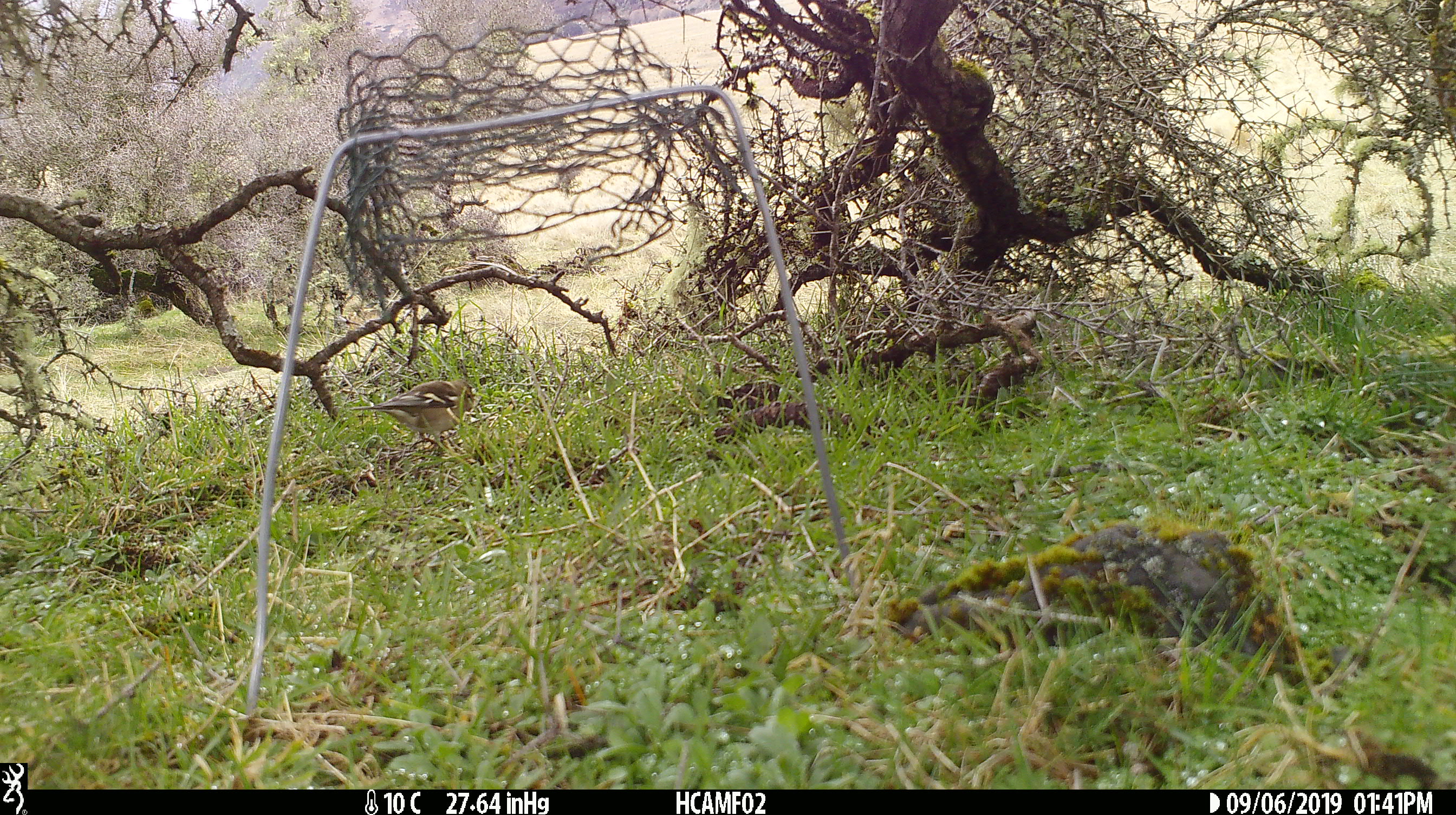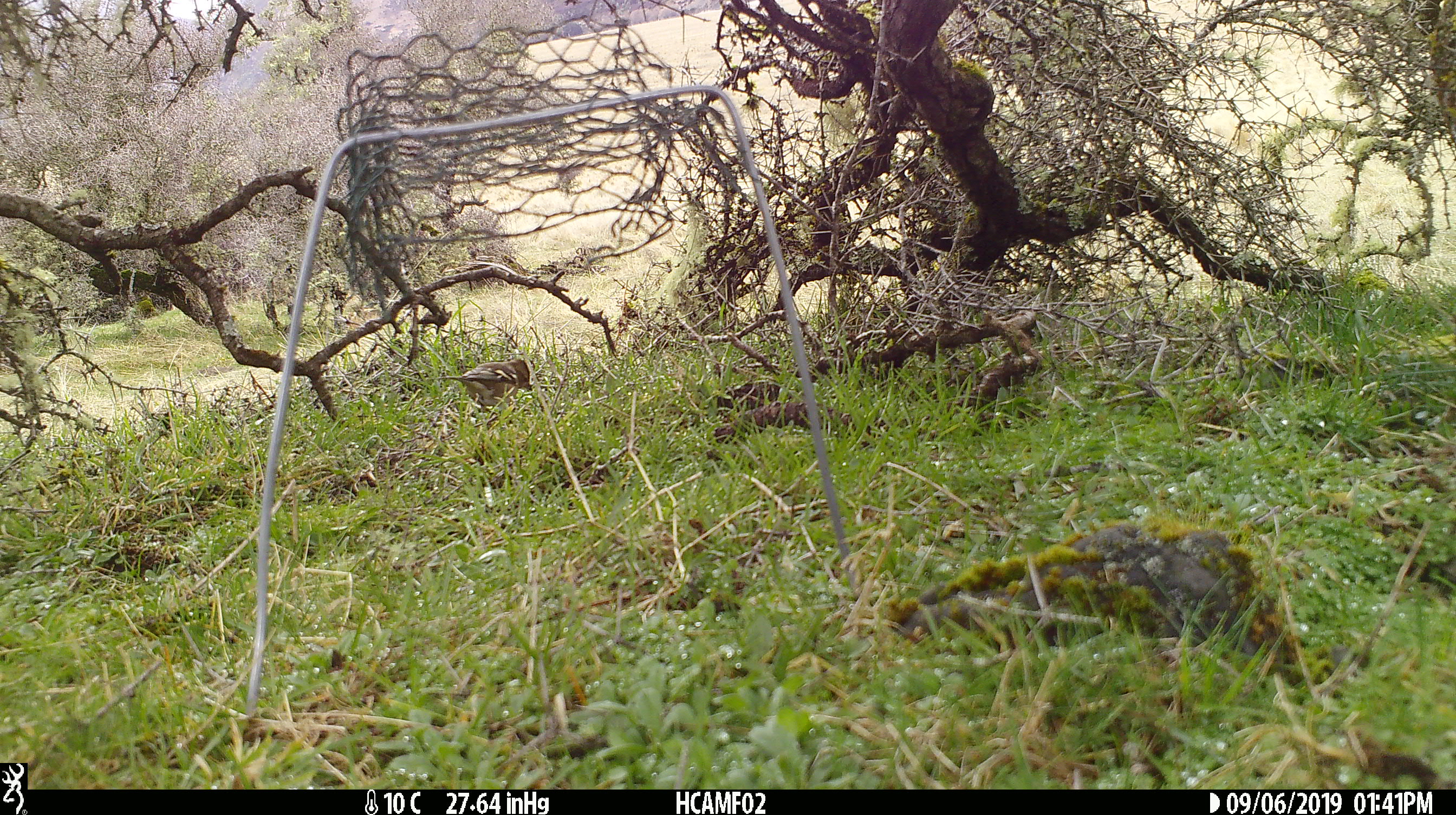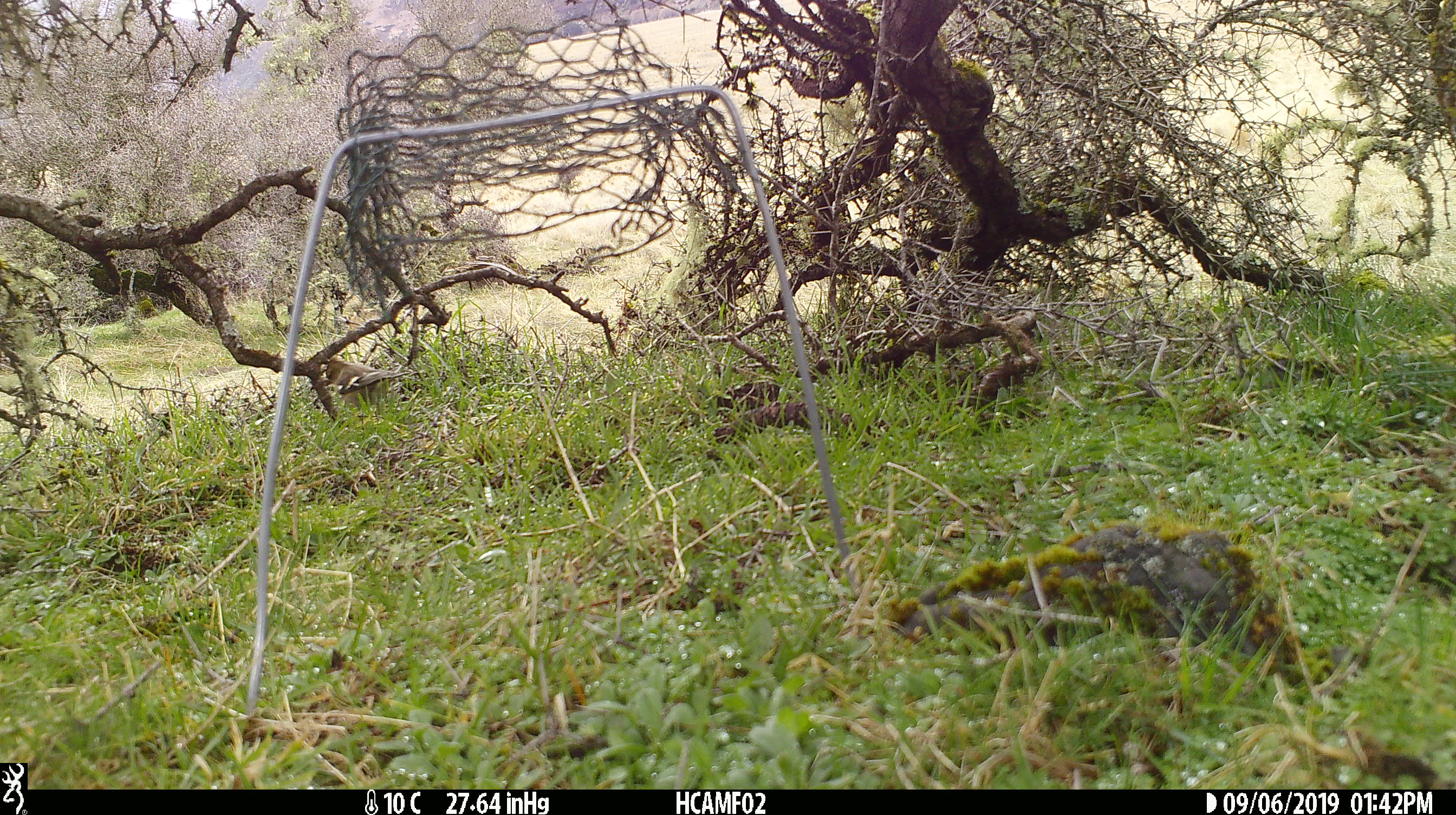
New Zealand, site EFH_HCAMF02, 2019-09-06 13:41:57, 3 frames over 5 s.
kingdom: Animalia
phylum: Chordata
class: Aves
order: Passeriformes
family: Fringillidae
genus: Fringilla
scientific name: Fringilla coelebs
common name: common chaffinch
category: chaffinch